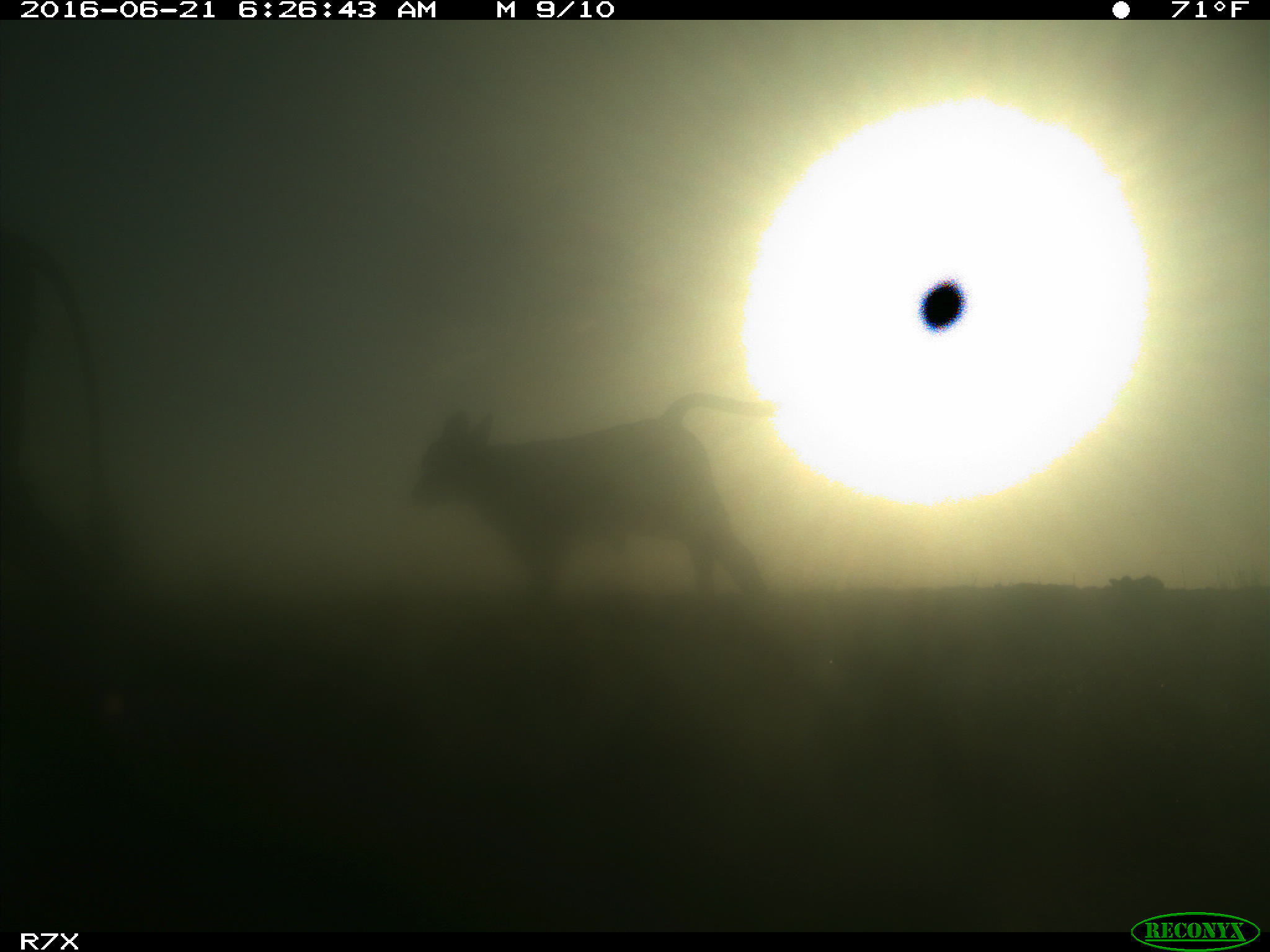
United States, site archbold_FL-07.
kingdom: Animalia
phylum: Chordata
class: Mammalia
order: Artiodactyla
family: Bovidae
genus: Bos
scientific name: Bos taurus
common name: domestic cow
Bos taurus (domestic cow).